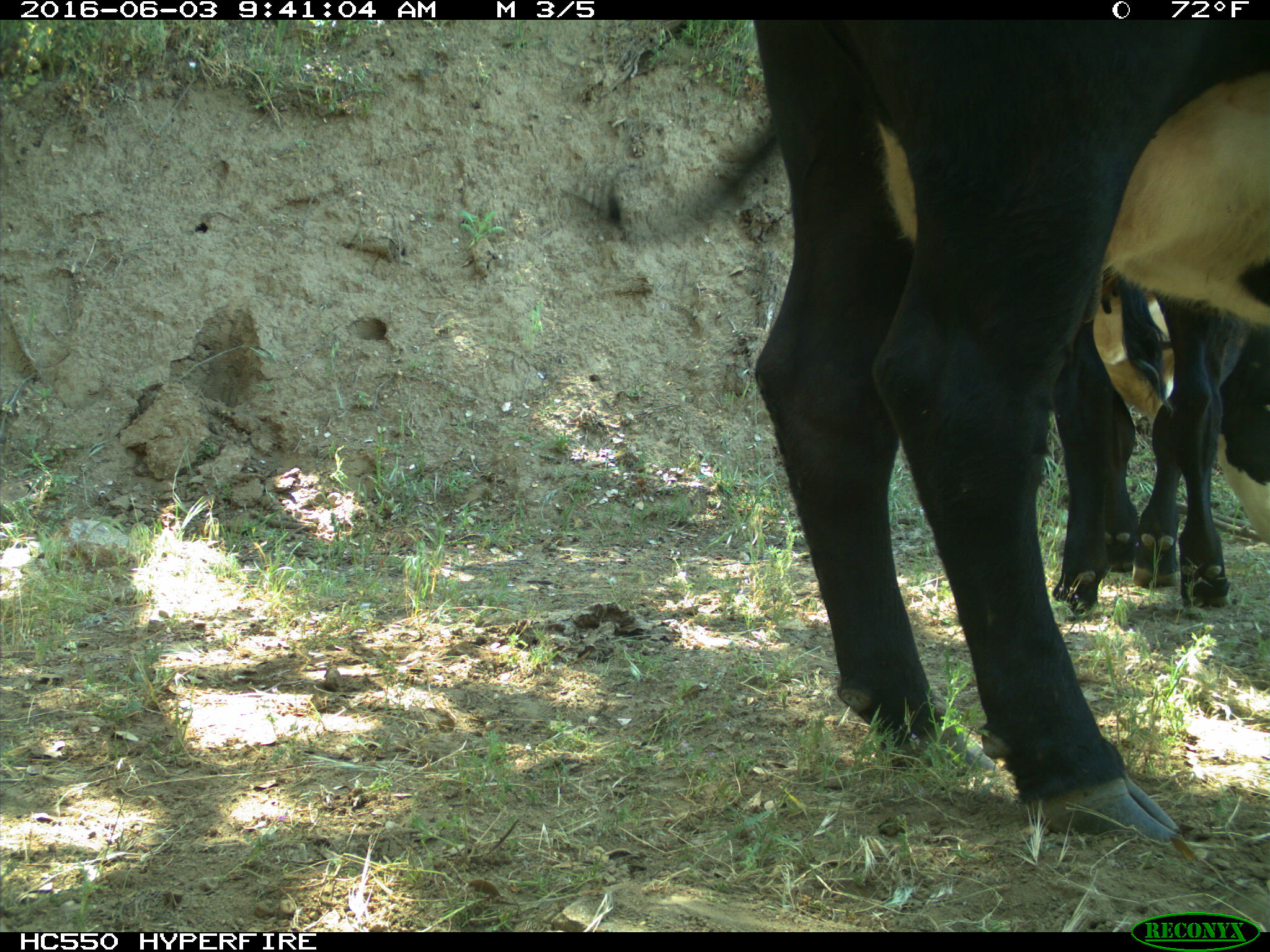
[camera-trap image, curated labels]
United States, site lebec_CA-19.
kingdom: Animalia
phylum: Chordata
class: Mammalia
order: Artiodactyla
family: Bovidae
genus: Bos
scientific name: Bos taurus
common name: domestic cow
Bos taurus (domestic cow).